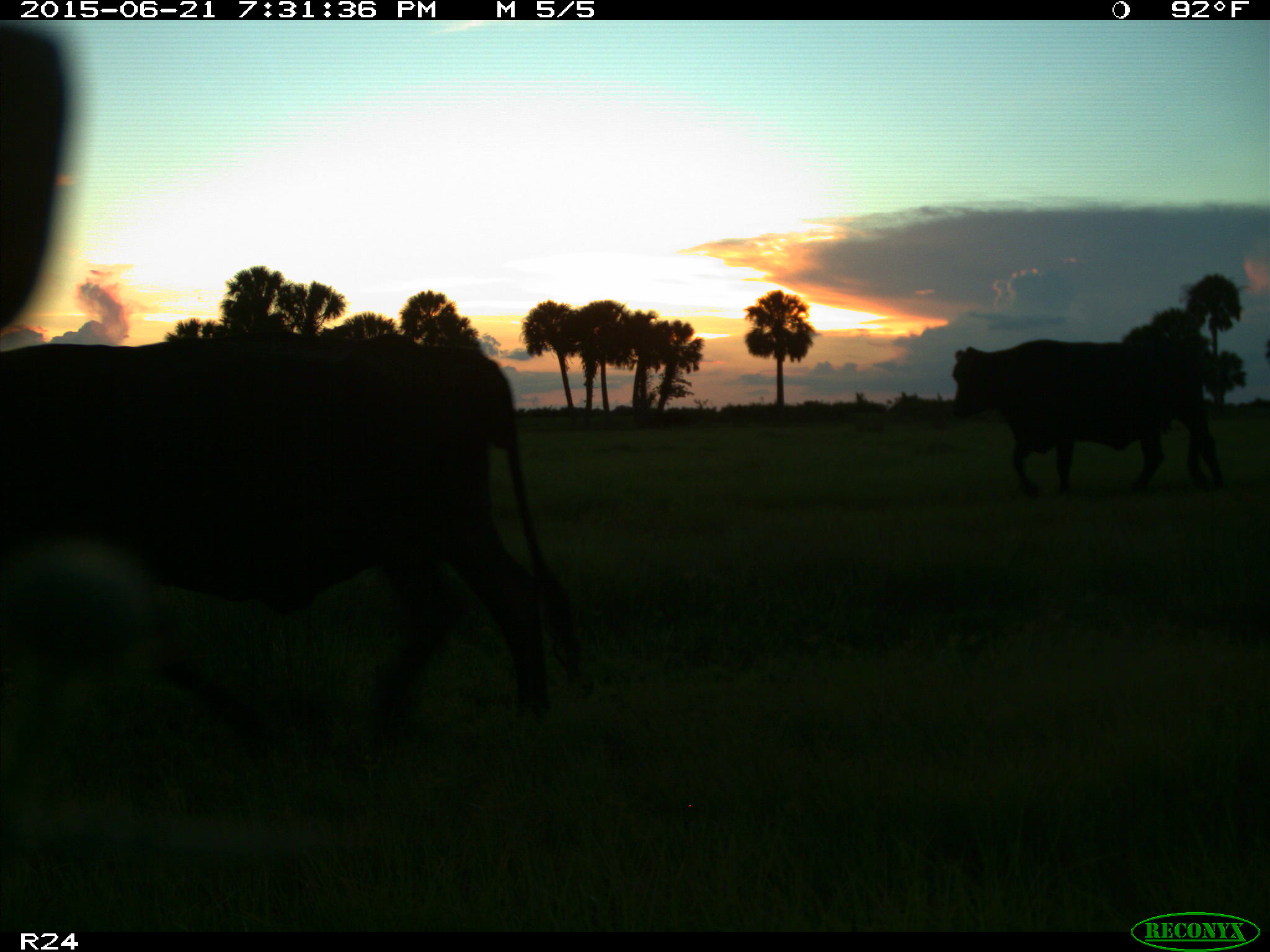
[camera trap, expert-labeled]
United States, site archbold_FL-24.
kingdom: Animalia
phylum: Chordata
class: Mammalia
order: Artiodactyla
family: Bovidae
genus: Bos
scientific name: Bos taurus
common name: domestic cow